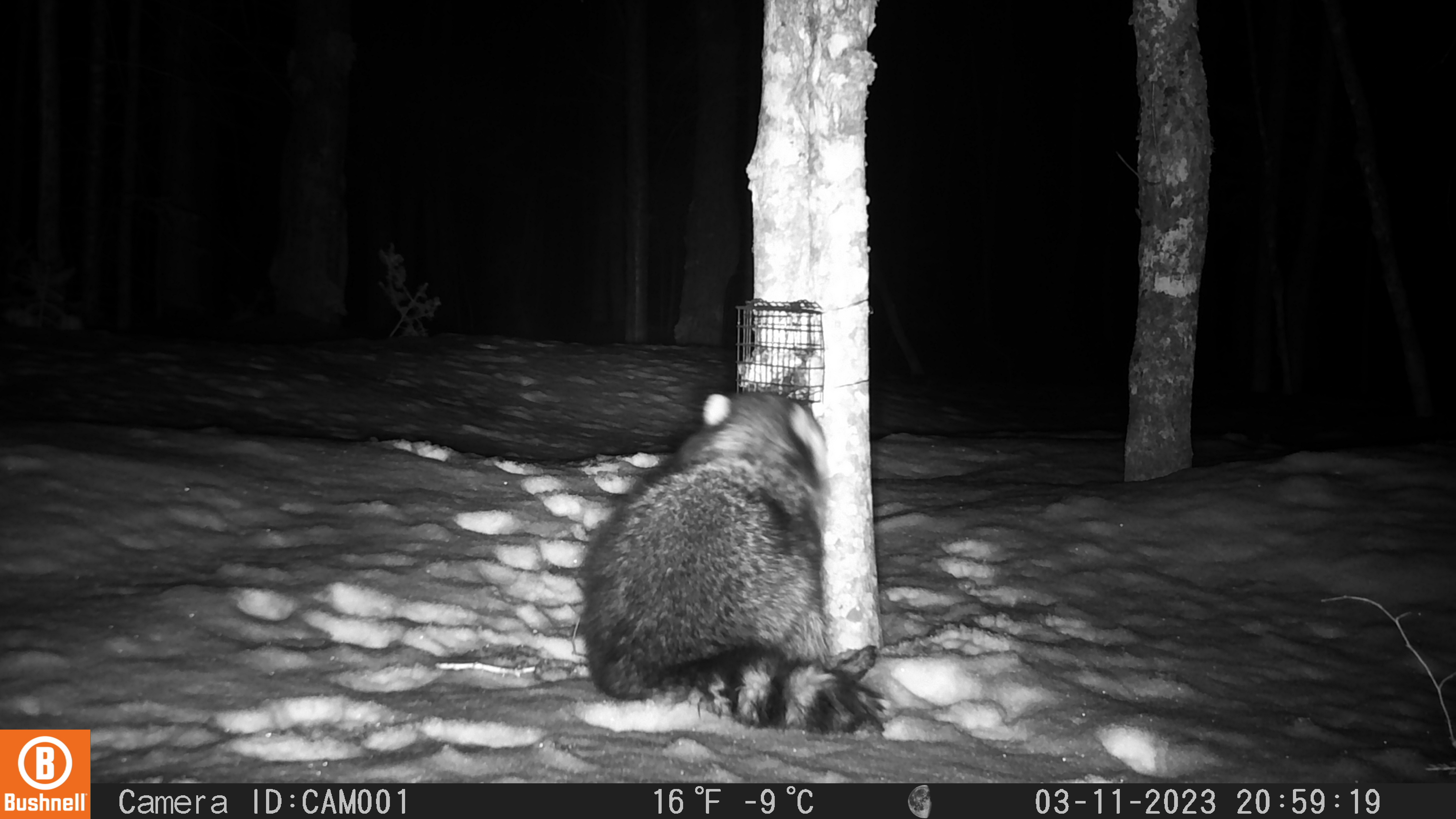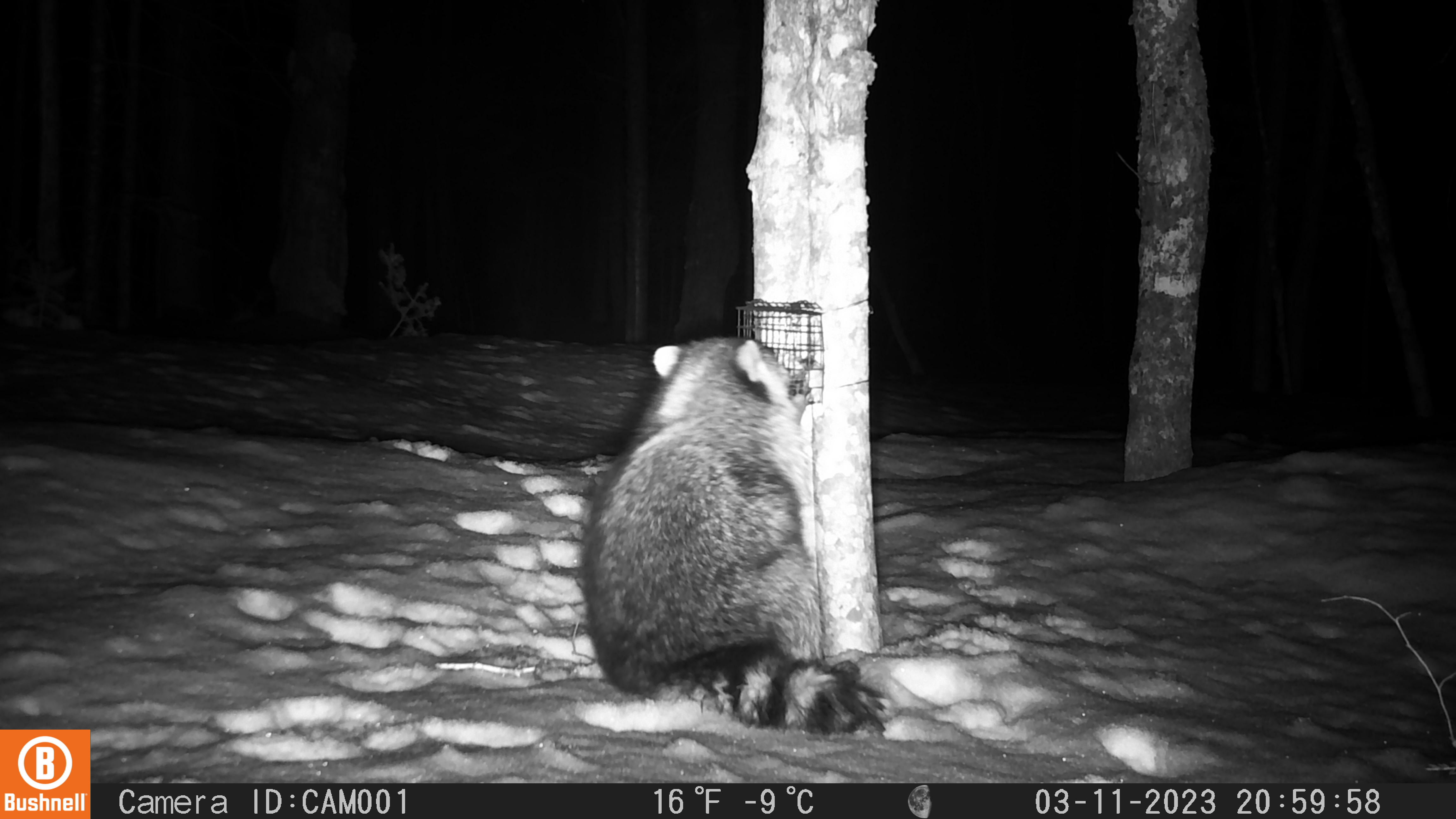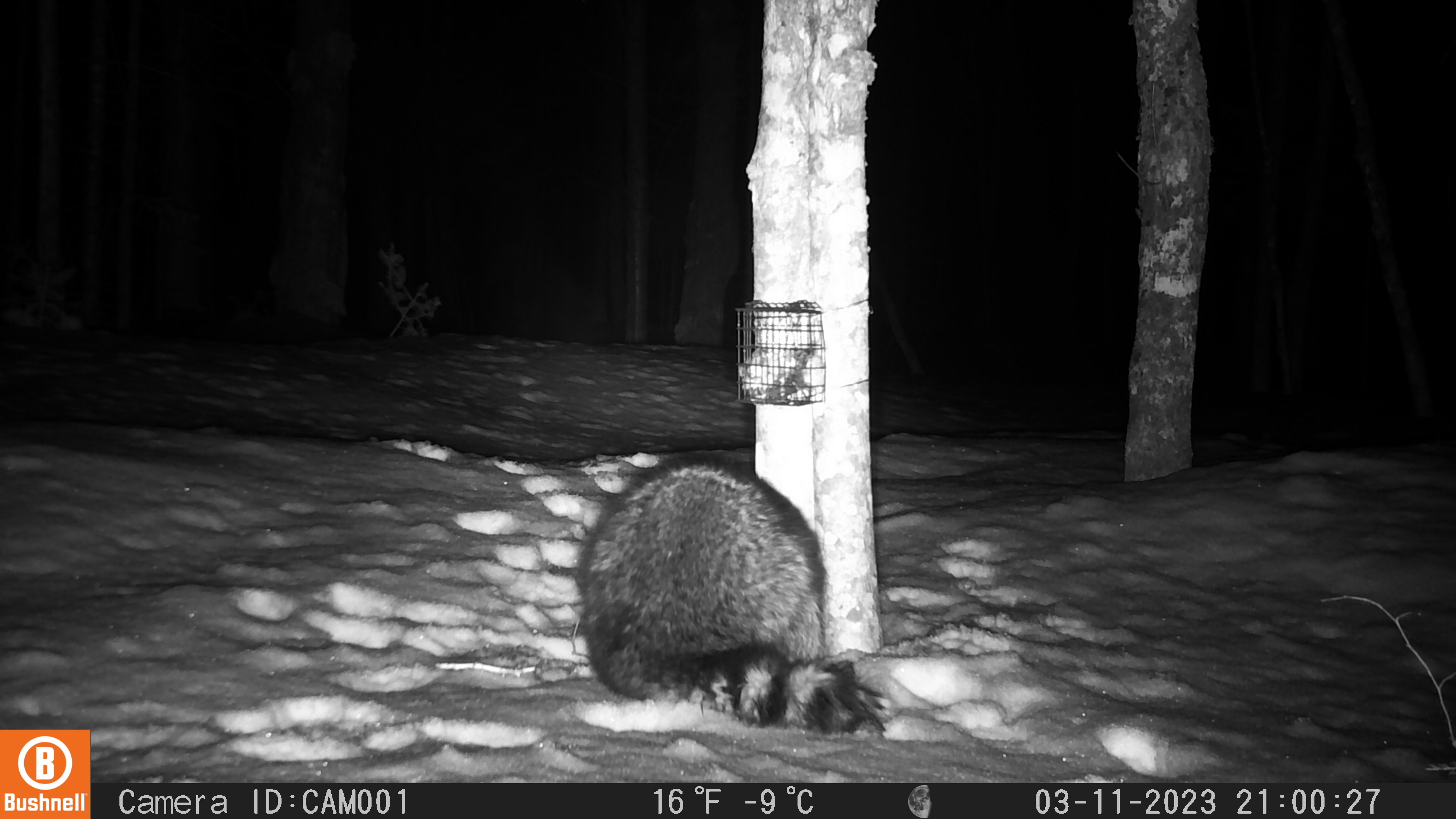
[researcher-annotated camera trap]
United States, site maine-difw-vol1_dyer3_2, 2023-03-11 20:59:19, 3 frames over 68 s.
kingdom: Animalia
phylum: Chordata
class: Mammalia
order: Carnivora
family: Procyonidae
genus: Procyon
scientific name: Procyon lotor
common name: raccoon